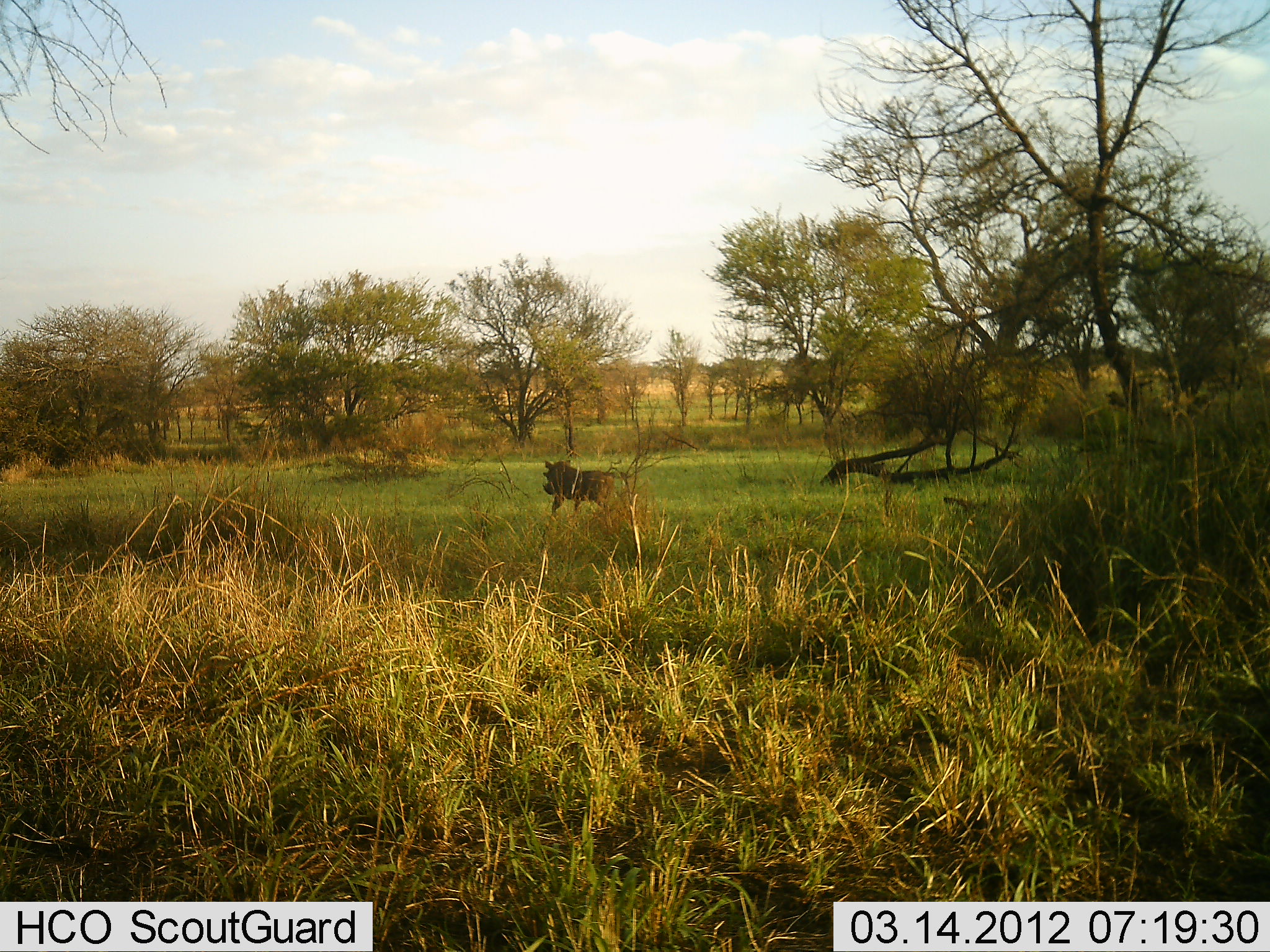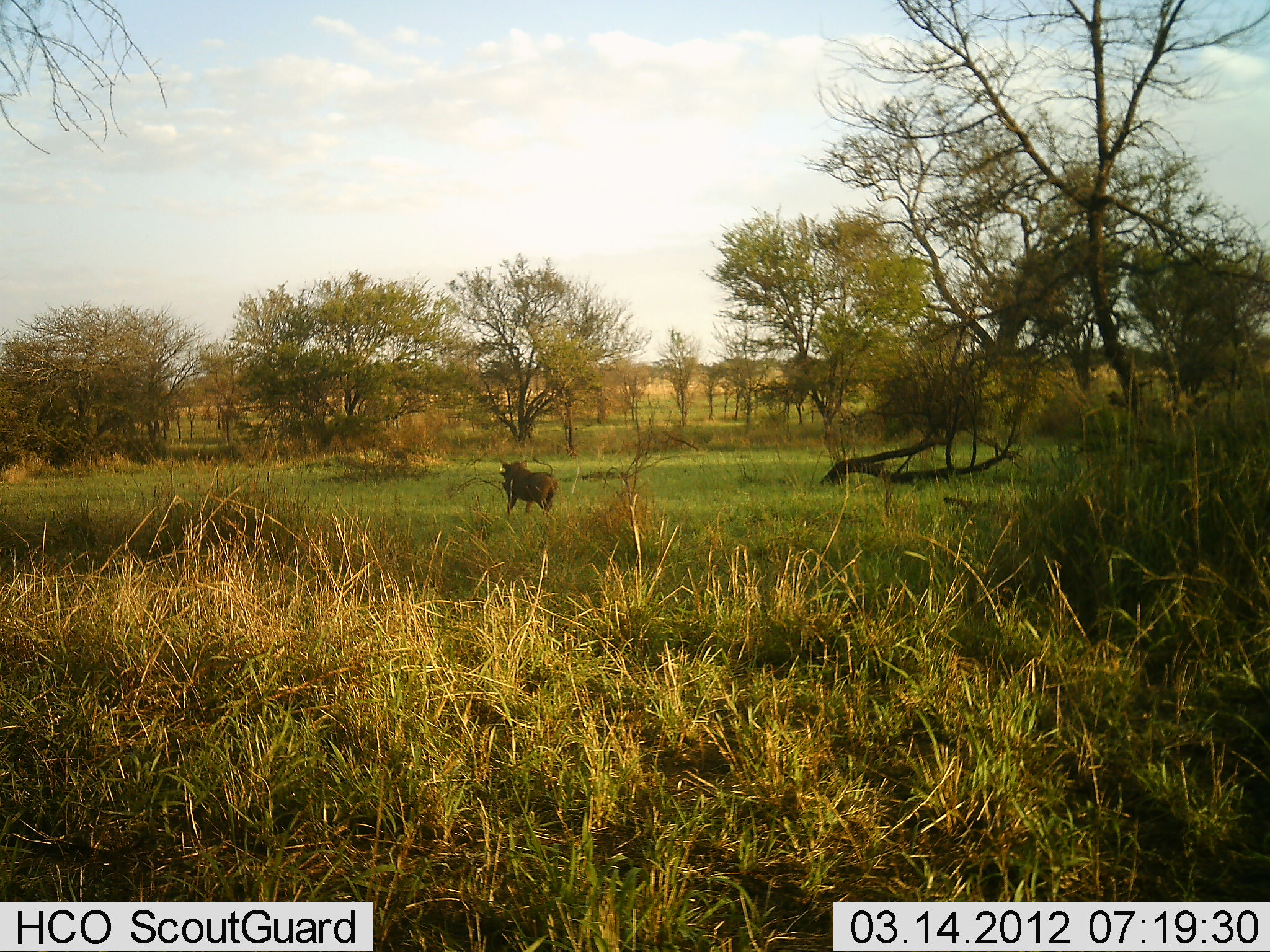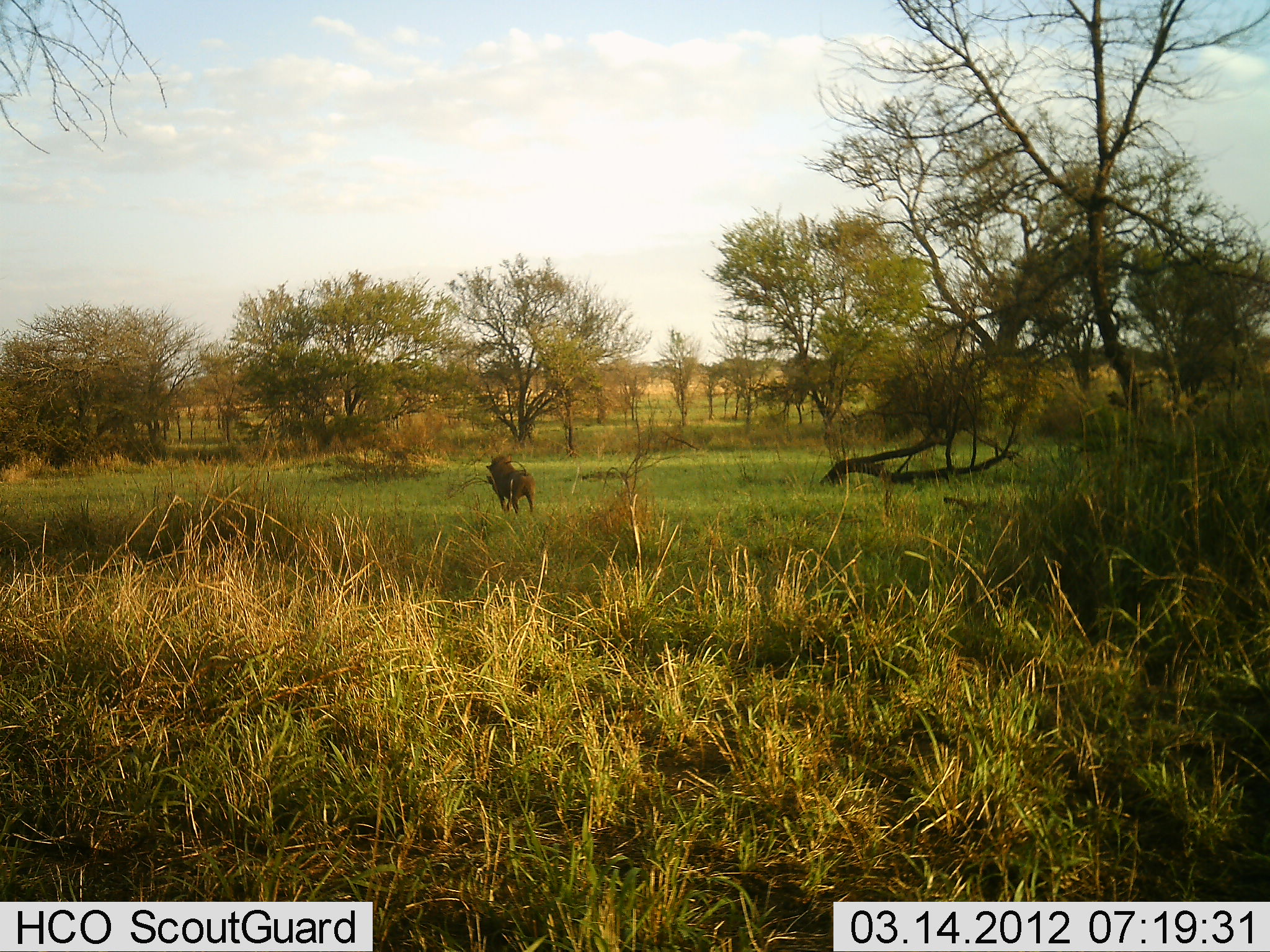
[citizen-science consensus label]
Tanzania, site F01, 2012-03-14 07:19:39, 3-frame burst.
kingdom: Animalia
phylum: Chordata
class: Mammalia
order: Artiodactyla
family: Suidae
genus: Phacochoerus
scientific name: Phacochoerus africanus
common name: warthog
Warthog (Phacochoerus africanus), count 1. Behavior (volunteer vote fractions): standing 0%, resting 0%, moving 100%, interacting 0%. Young present (vote fraction): 0%. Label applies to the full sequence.